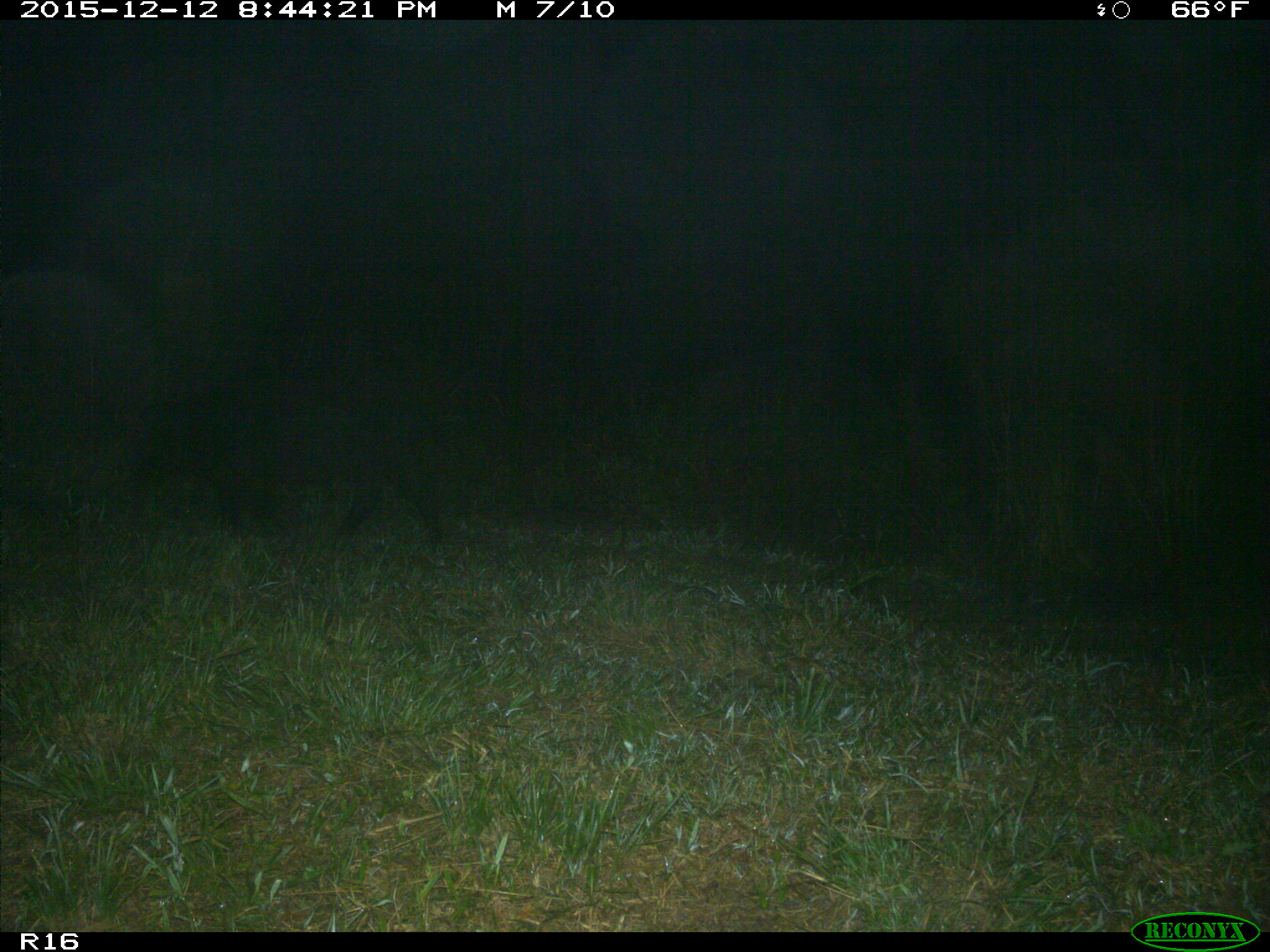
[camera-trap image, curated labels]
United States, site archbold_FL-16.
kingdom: Animalia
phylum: Chordata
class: Mammalia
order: Artiodactyla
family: Suidae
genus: Sus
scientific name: Sus scrofa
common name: wild boar